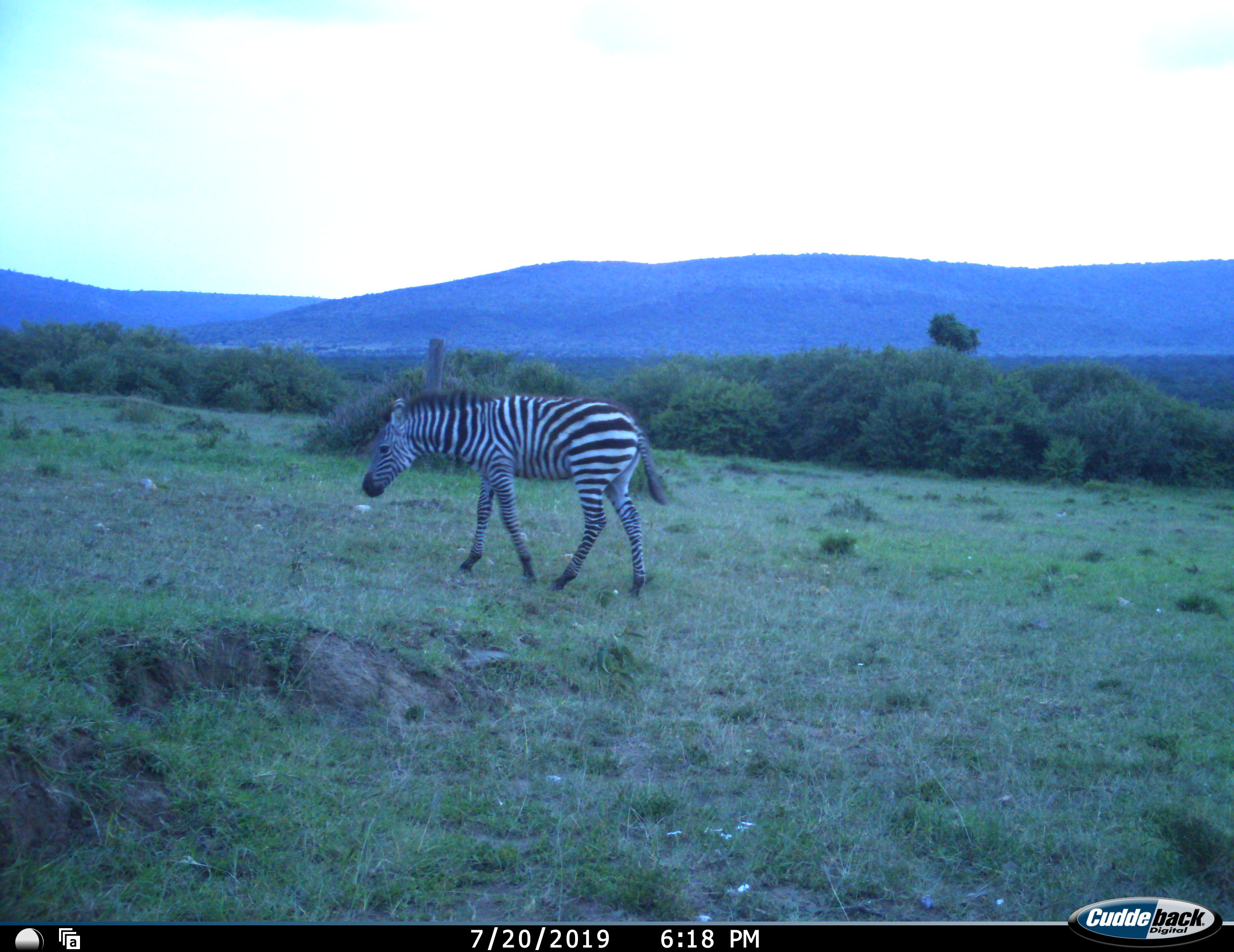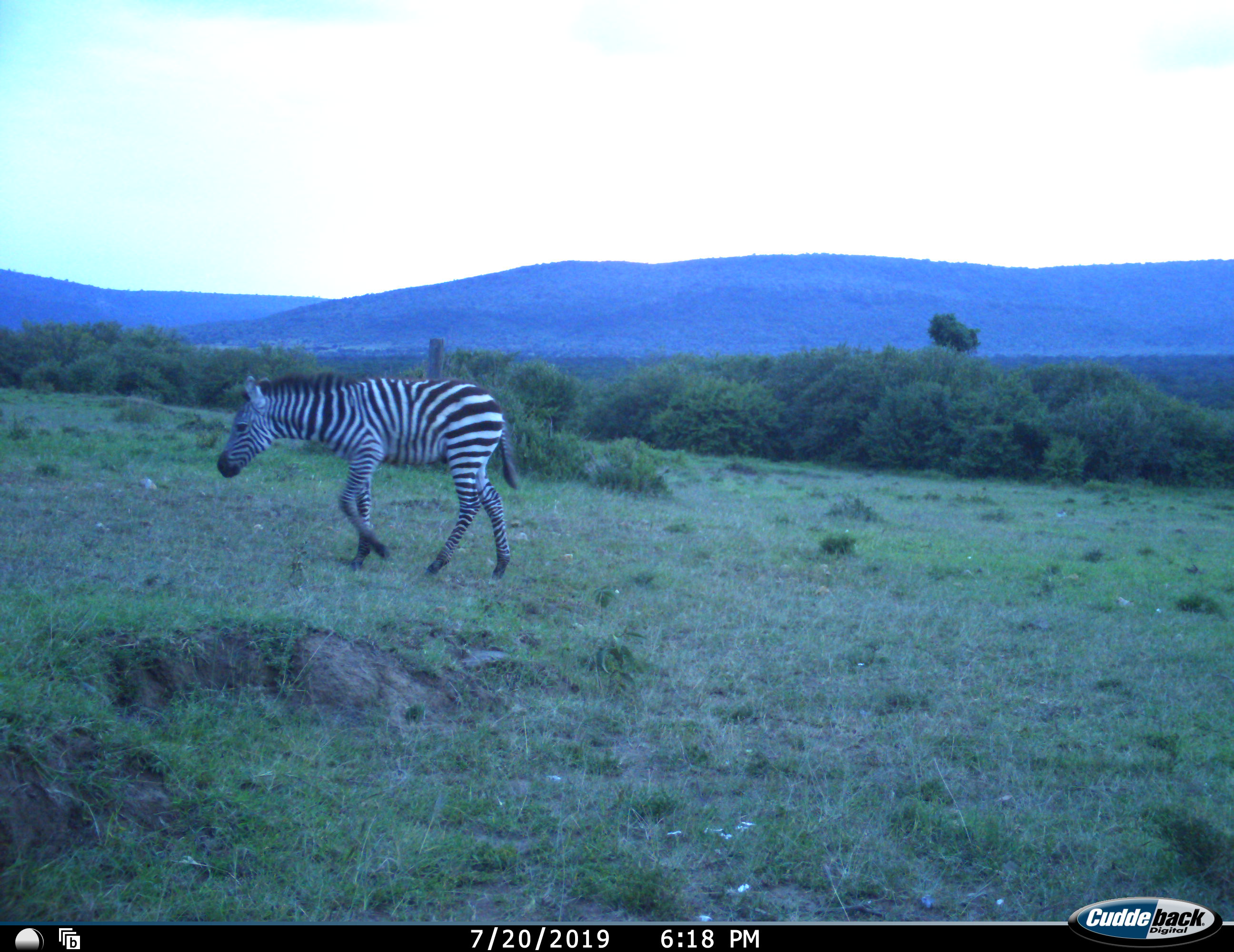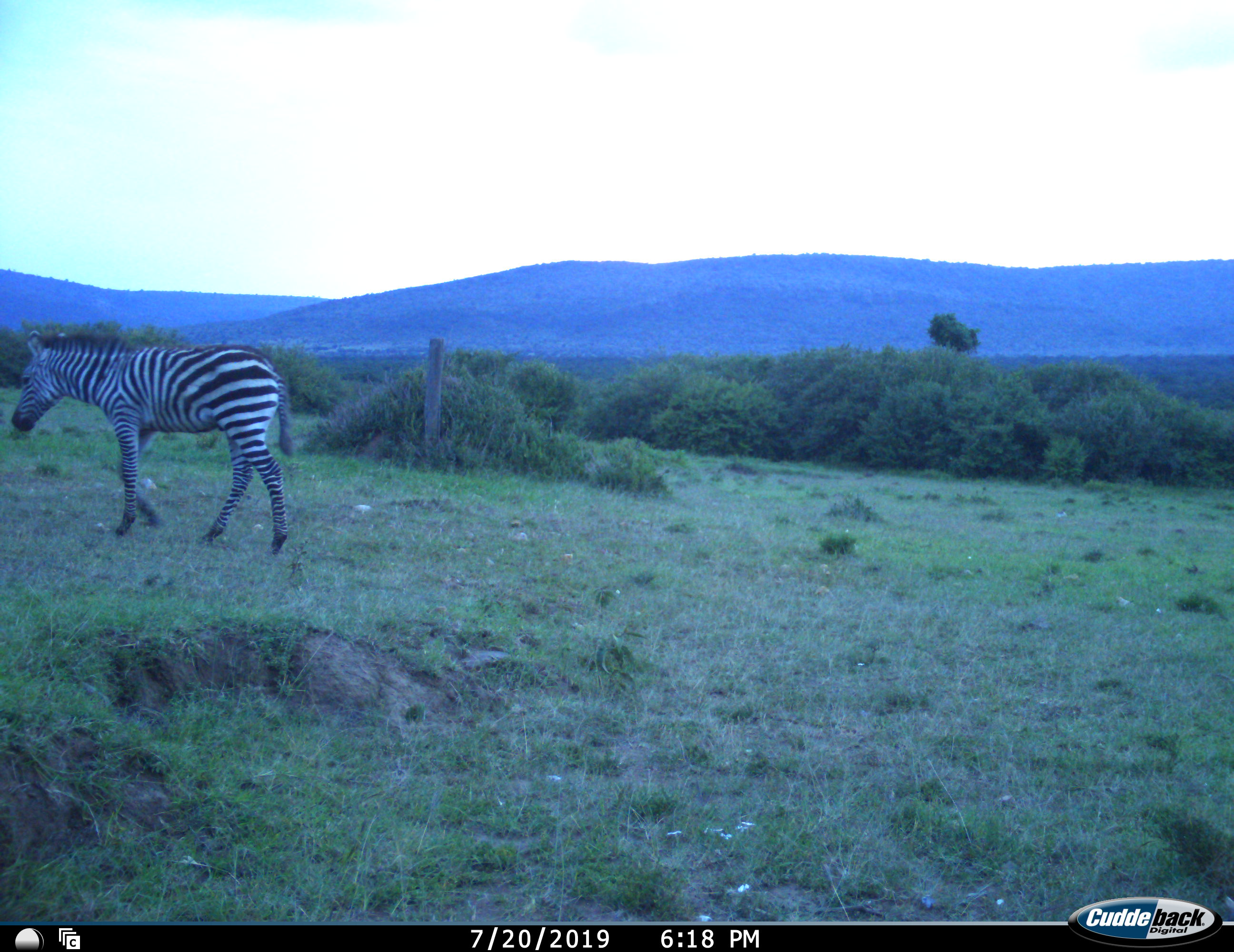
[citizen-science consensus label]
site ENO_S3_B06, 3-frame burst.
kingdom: Animalia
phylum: Chordata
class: Mammalia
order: Perissodactyla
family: Equidae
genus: Equus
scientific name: Equus quagga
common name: plains zebra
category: zebraplains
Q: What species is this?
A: Zebraplains (plains zebra) (Equus quagga).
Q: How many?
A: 1.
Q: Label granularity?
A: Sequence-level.